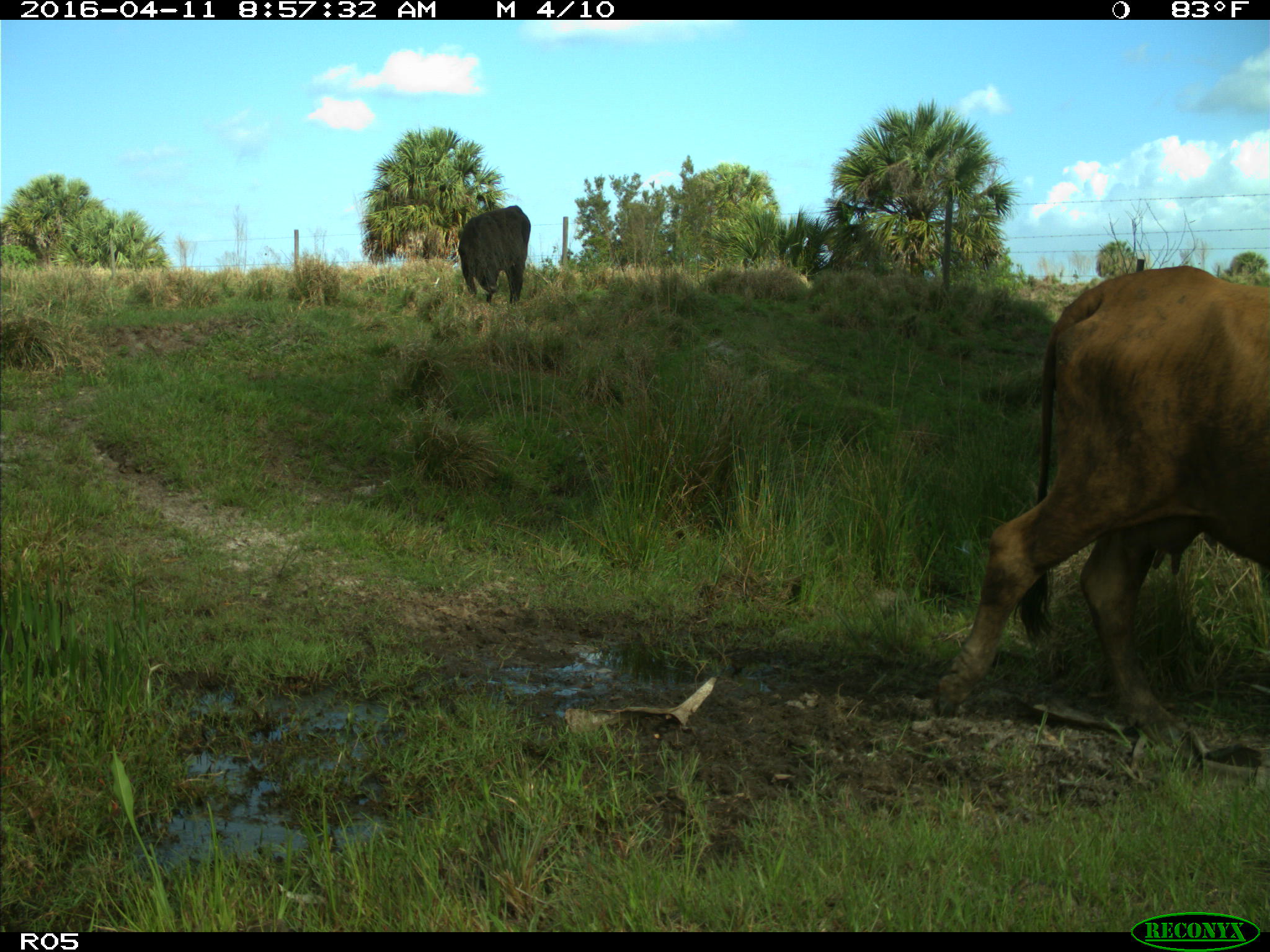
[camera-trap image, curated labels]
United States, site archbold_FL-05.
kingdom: Animalia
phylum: Chordata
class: Mammalia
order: Artiodactyla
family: Bovidae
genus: Bos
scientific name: Bos taurus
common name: domestic cow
Bos taurus (domestic cow).